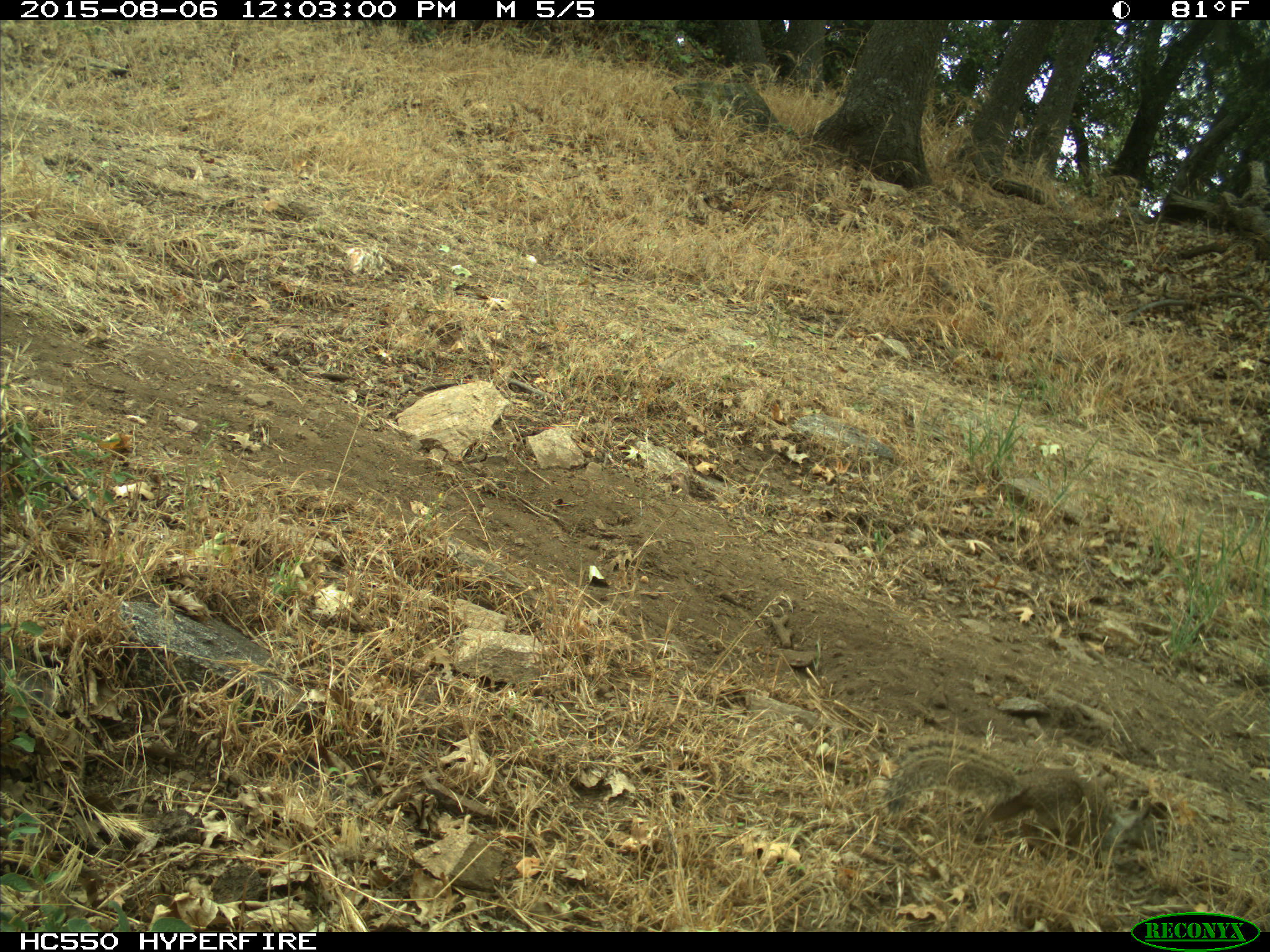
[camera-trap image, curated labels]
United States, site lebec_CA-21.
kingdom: Animalia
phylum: Chordata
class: Mammalia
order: Rodentia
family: Sciuridae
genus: Otospermophilus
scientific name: Otospermophilus beecheyi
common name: california ground squirrel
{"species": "Otospermophilus beecheyi (california ground squirrel)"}